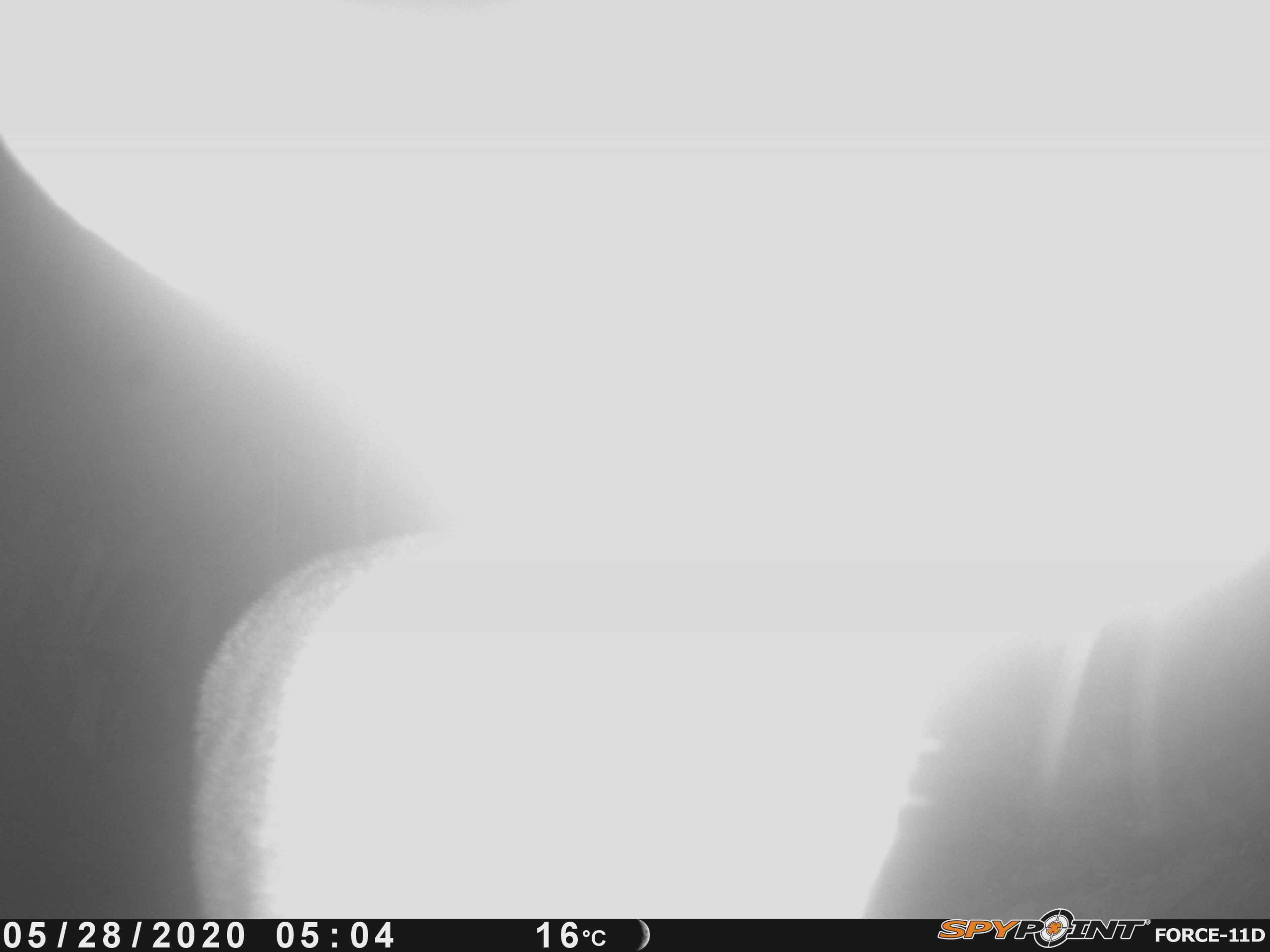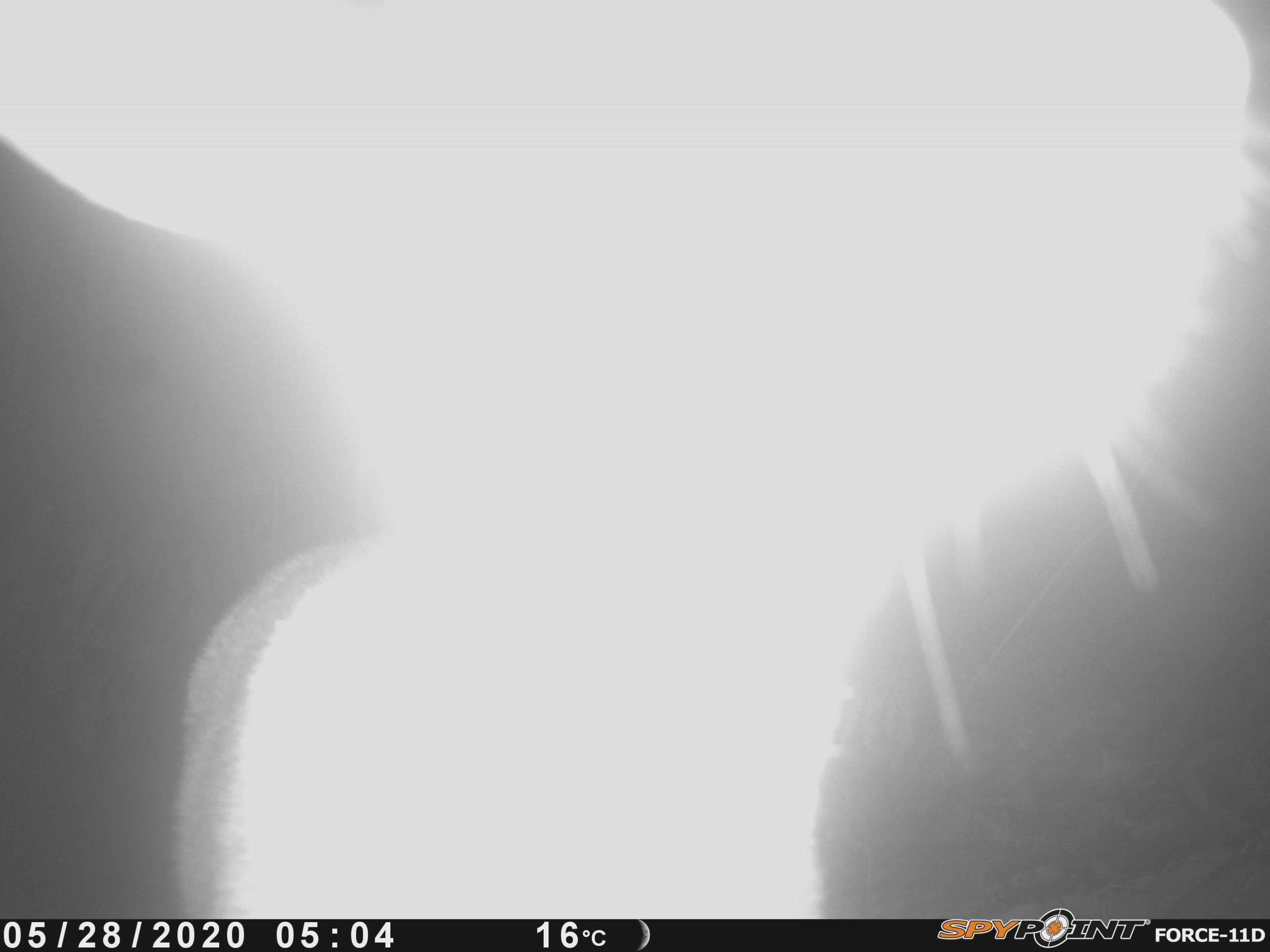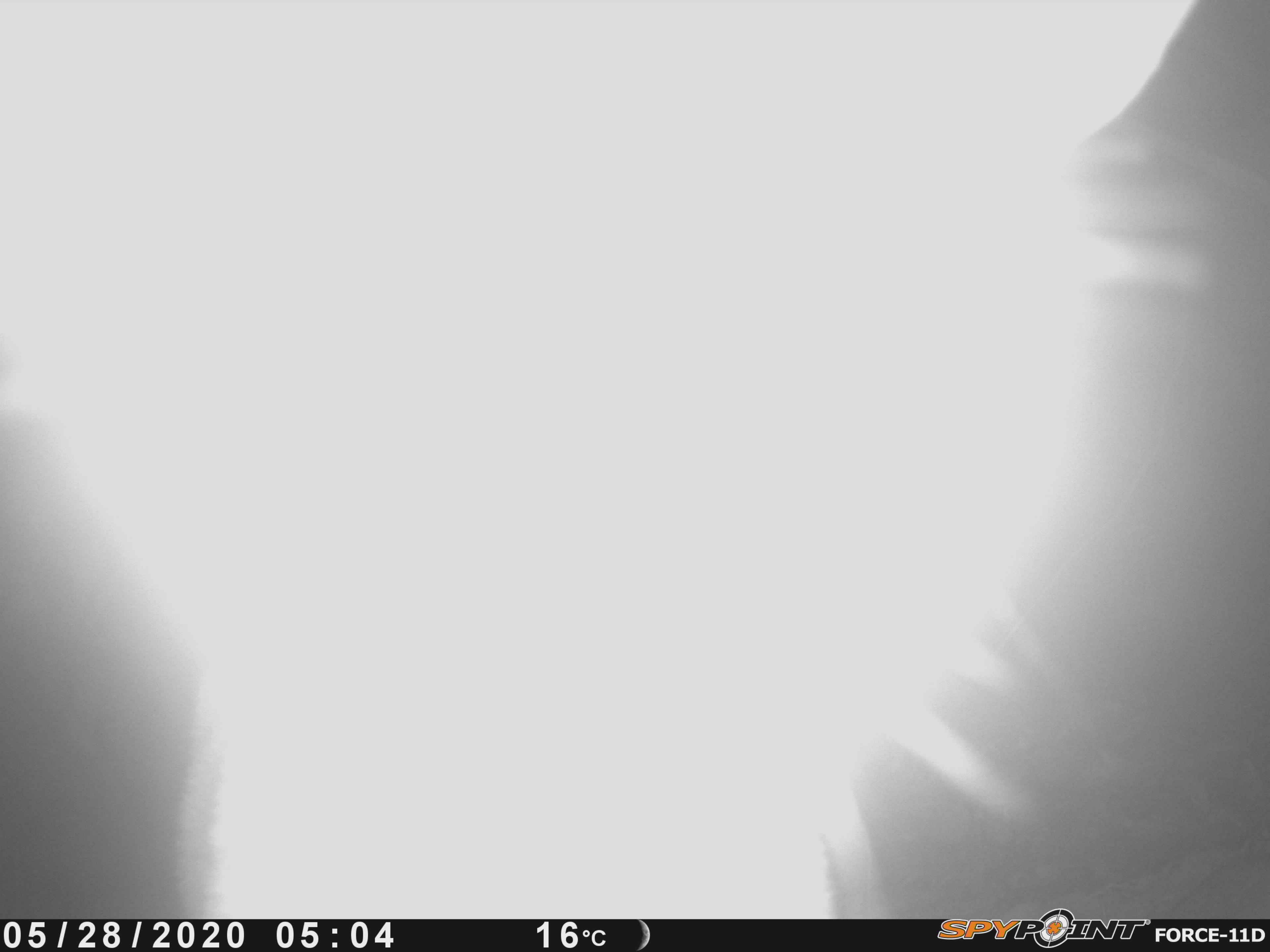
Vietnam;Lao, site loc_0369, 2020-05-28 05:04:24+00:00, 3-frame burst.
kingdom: Animalia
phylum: Chordata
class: Mammalia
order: Artiodactyla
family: Cervidae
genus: Muntiacus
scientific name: Muntiacus vuquangensis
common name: large-antlered muntjac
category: large antlered muntjac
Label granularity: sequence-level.